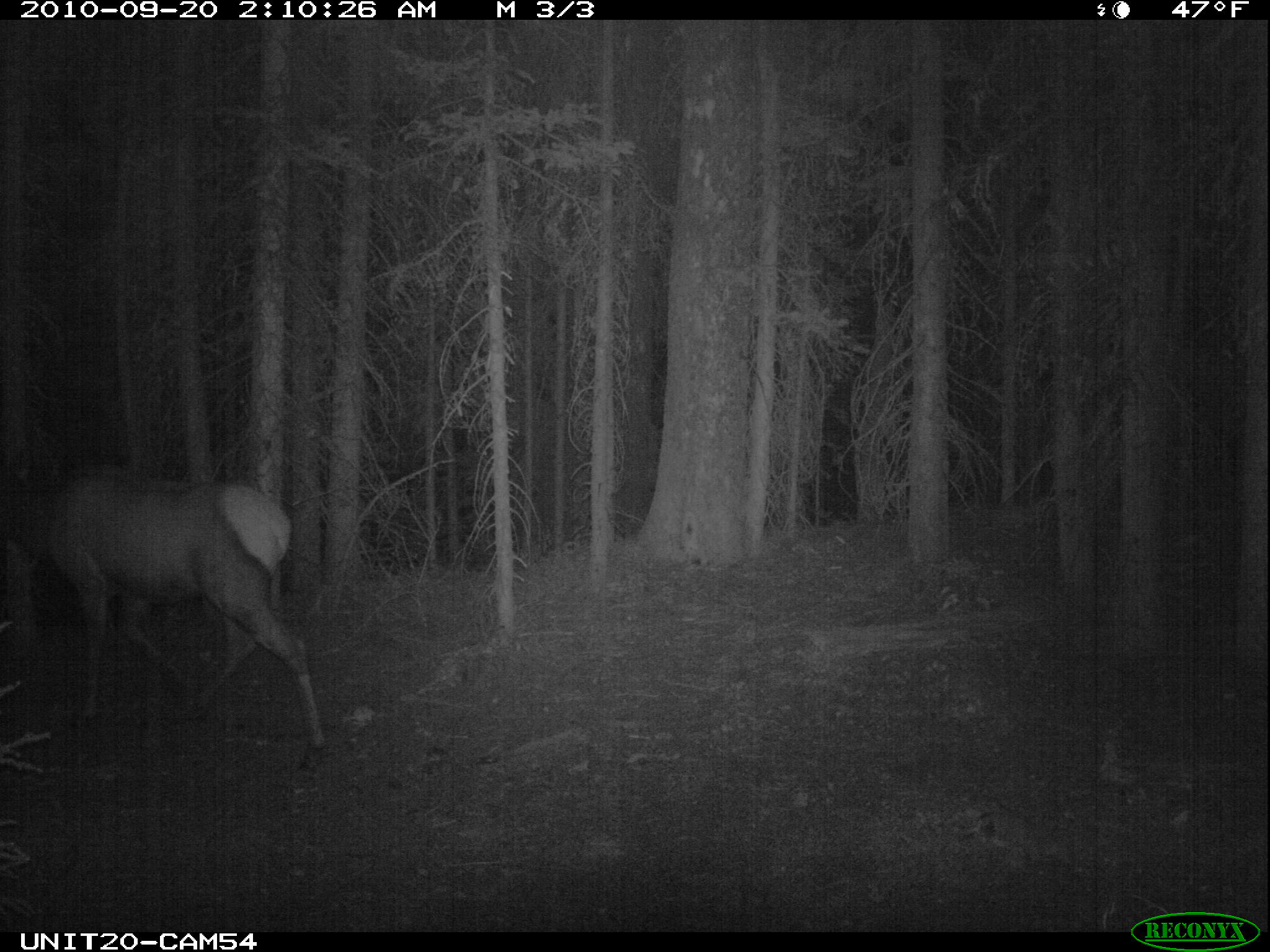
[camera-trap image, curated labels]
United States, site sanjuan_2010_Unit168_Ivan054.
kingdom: Animalia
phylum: Chordata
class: Mammalia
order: Artiodactyla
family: Cervidae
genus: Cervus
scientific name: Cervus elaphus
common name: red deer